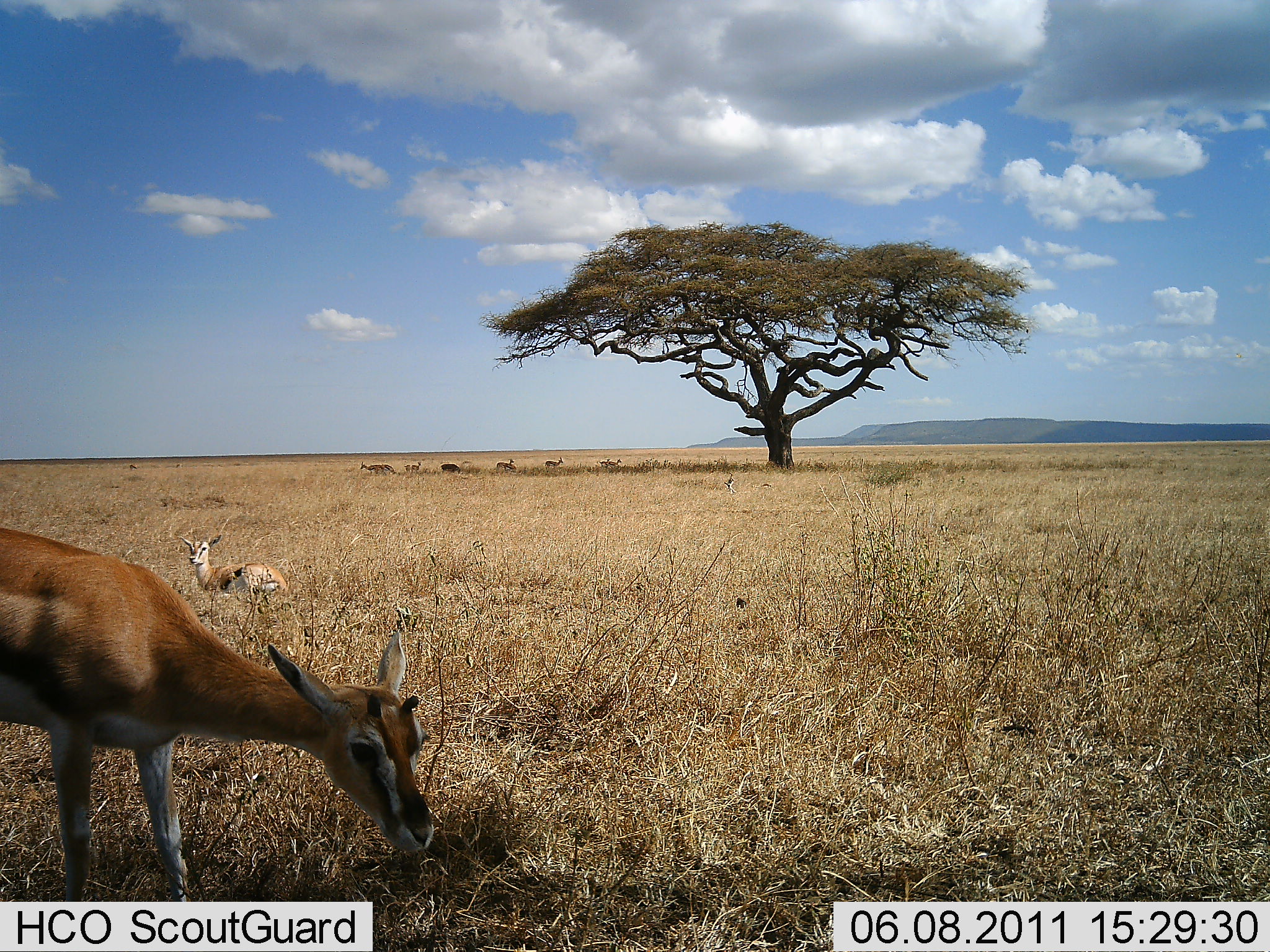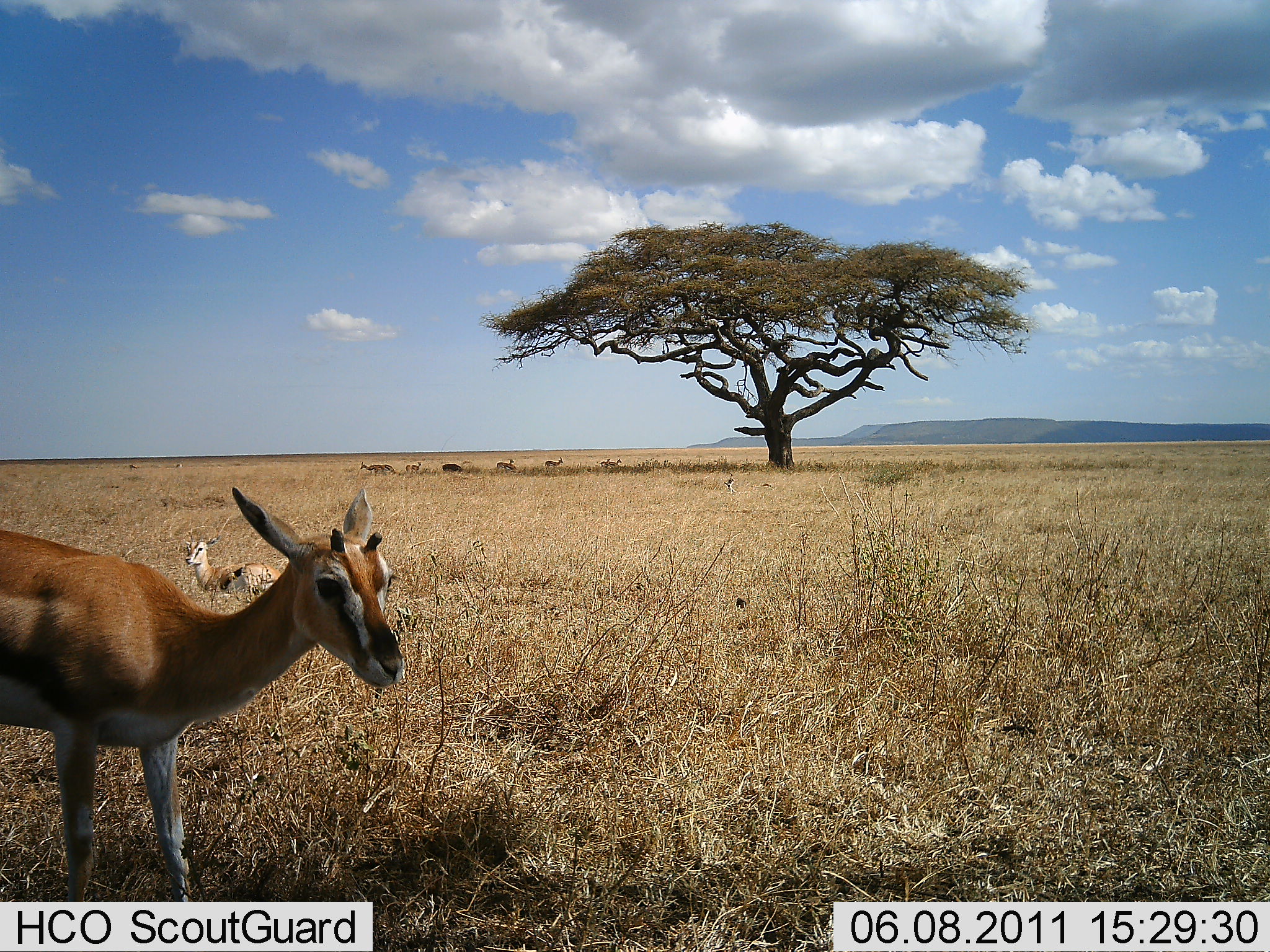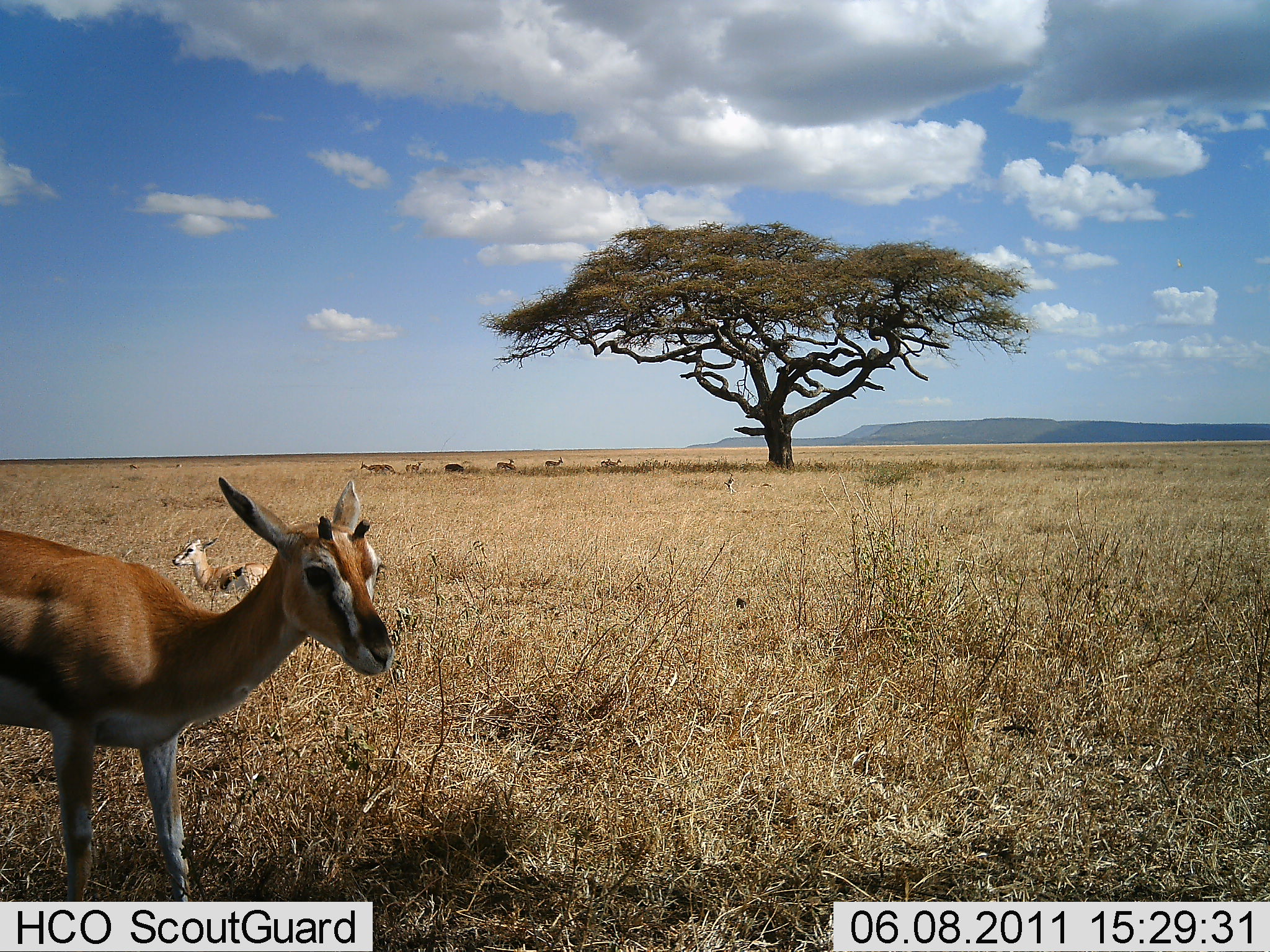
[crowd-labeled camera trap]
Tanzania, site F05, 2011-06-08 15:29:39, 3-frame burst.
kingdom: Animalia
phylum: Chordata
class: Mammalia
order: Artiodactyla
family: Bovidae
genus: Eudorcas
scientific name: Eudorcas thomsonii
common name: thomson's gazelle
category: gazellethomsons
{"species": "gazellethomsons (thomson's gazelle) (Eudorcas thomsonii)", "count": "2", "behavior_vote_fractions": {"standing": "70%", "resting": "90%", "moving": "0%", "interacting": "0%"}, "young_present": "0%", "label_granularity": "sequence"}